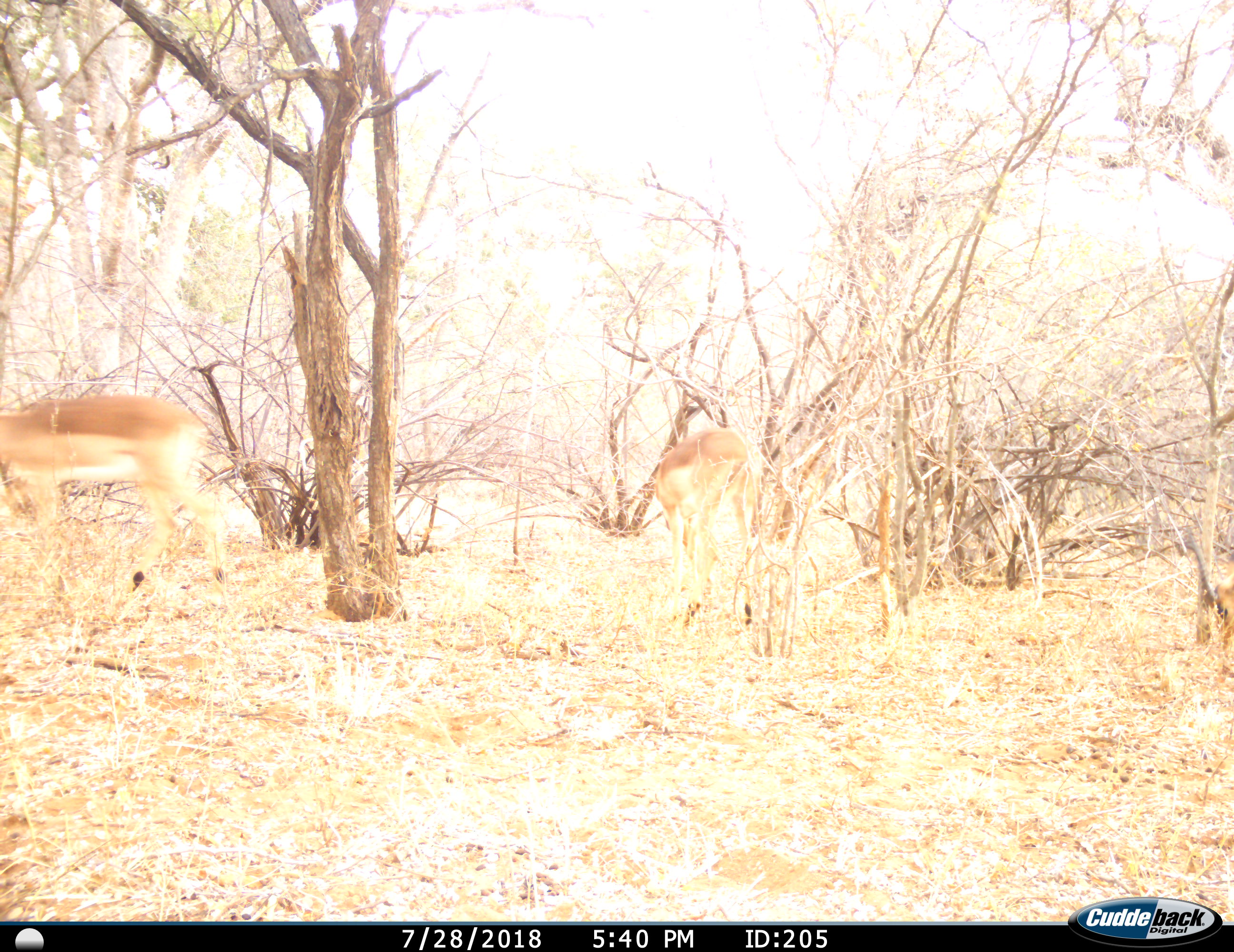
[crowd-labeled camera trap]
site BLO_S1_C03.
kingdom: Animalia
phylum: Chordata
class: Mammalia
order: Artiodactyla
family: Bovidae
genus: Aepyceros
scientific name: Aepyceros melampus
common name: impala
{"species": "impala (Aepyceros melampus)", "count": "2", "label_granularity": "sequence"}